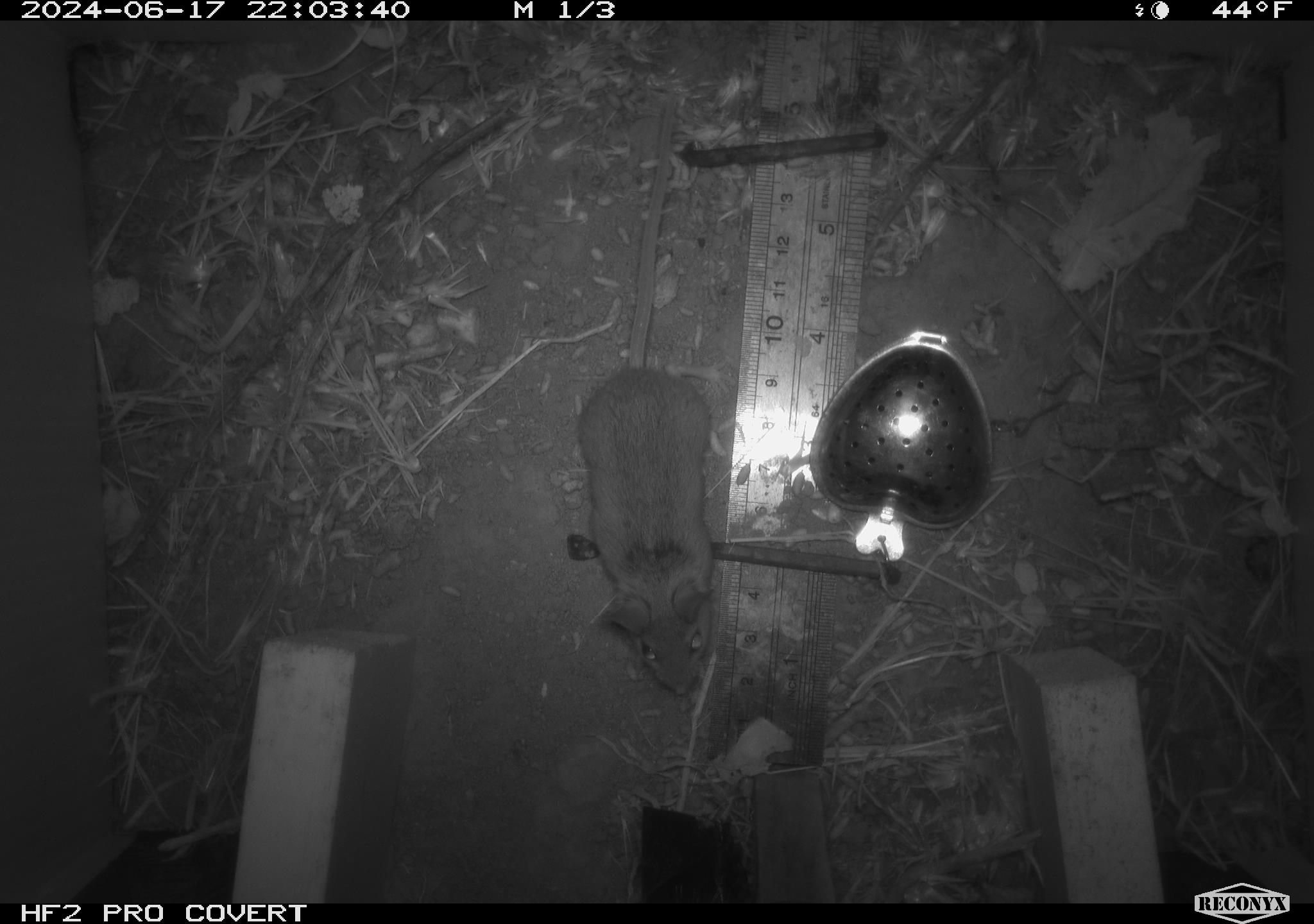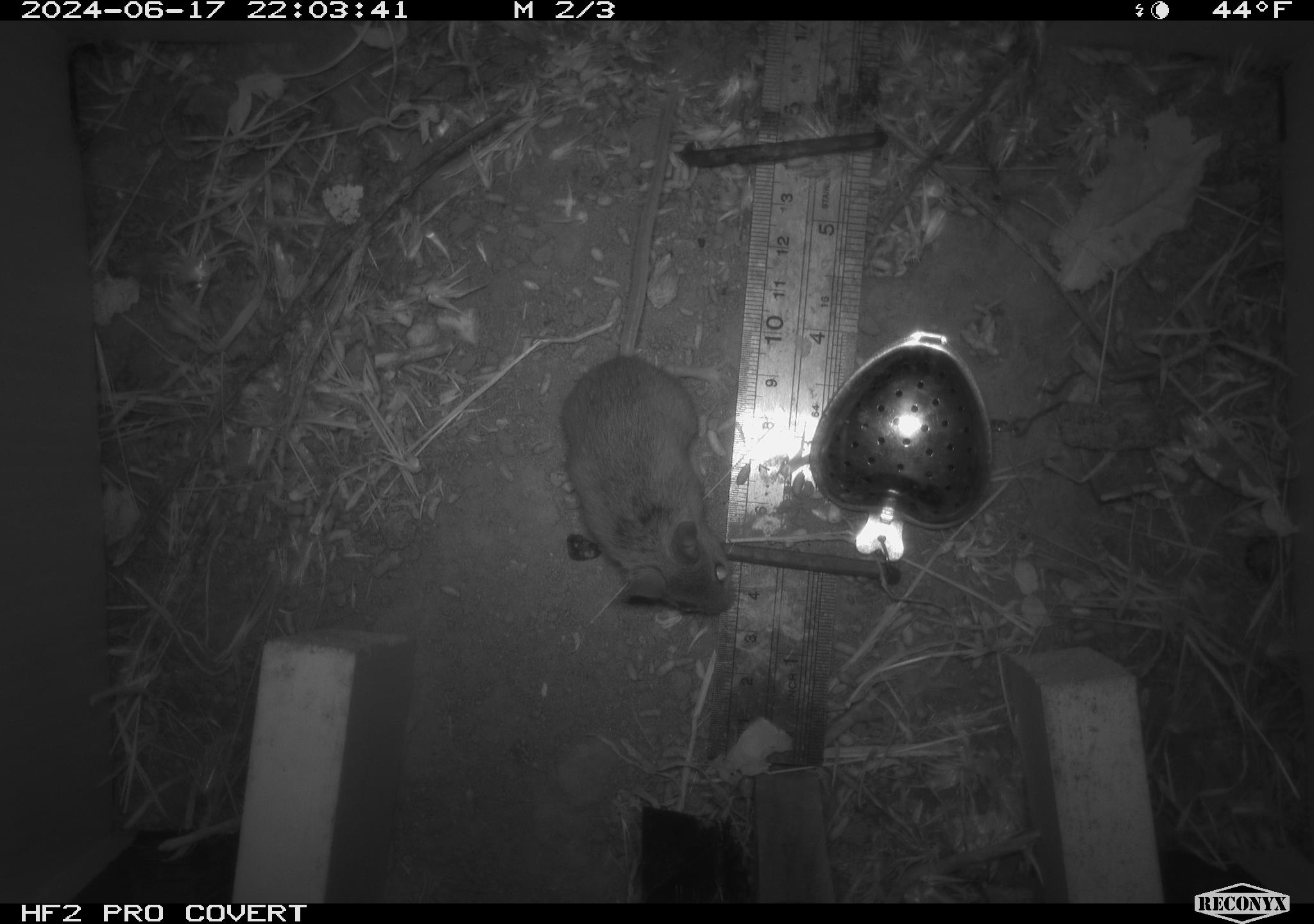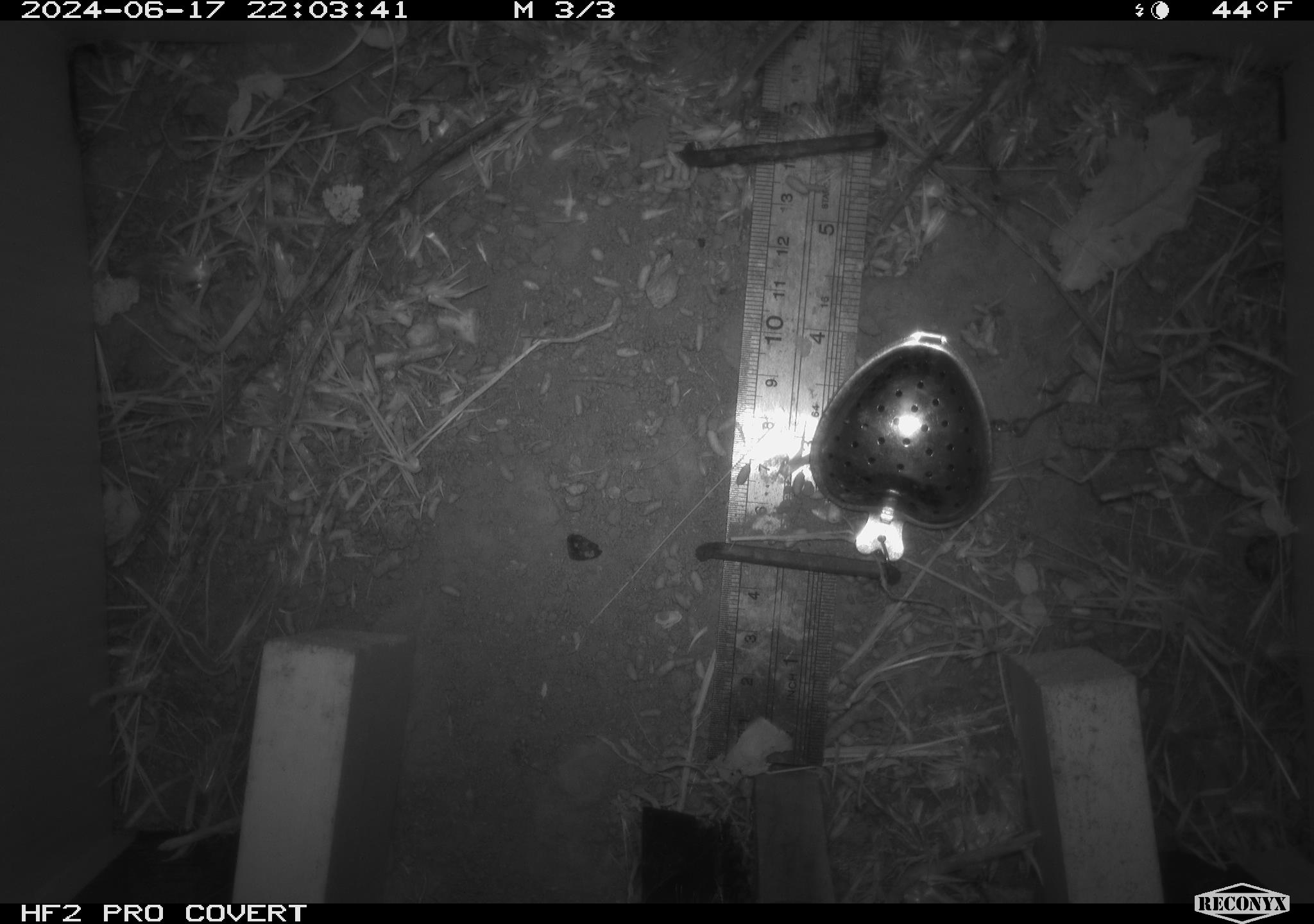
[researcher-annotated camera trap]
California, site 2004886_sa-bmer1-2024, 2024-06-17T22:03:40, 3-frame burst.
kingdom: Animalia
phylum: Chordata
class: Mammalia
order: Rodentia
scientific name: Rodentia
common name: mouse species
Mouse species (Rodentia).